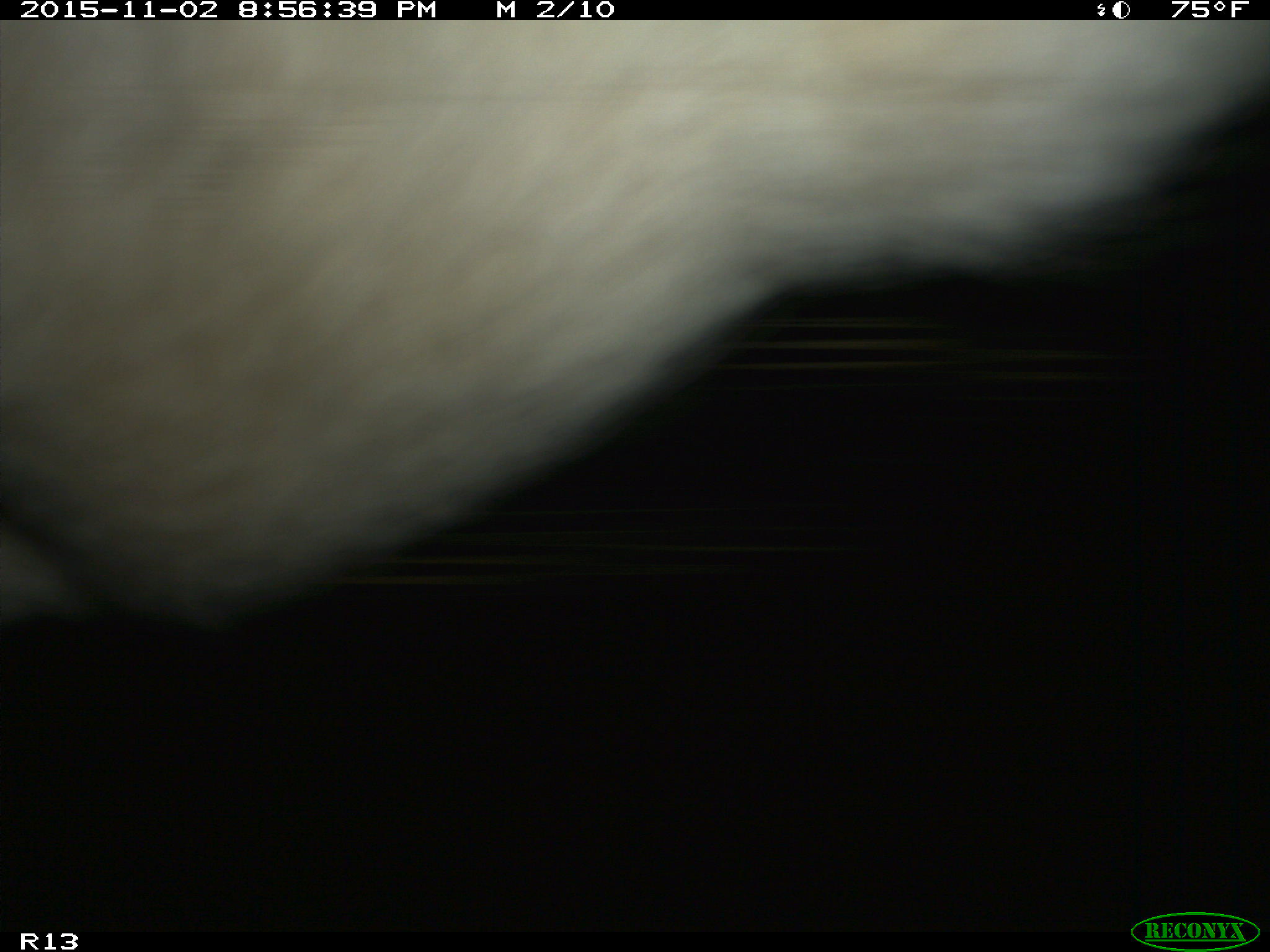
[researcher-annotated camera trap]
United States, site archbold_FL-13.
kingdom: Animalia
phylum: Chordata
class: Mammalia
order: Artiodactyla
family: Bovidae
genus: Bos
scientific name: Bos taurus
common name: domestic cow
Bos taurus (domestic cow).